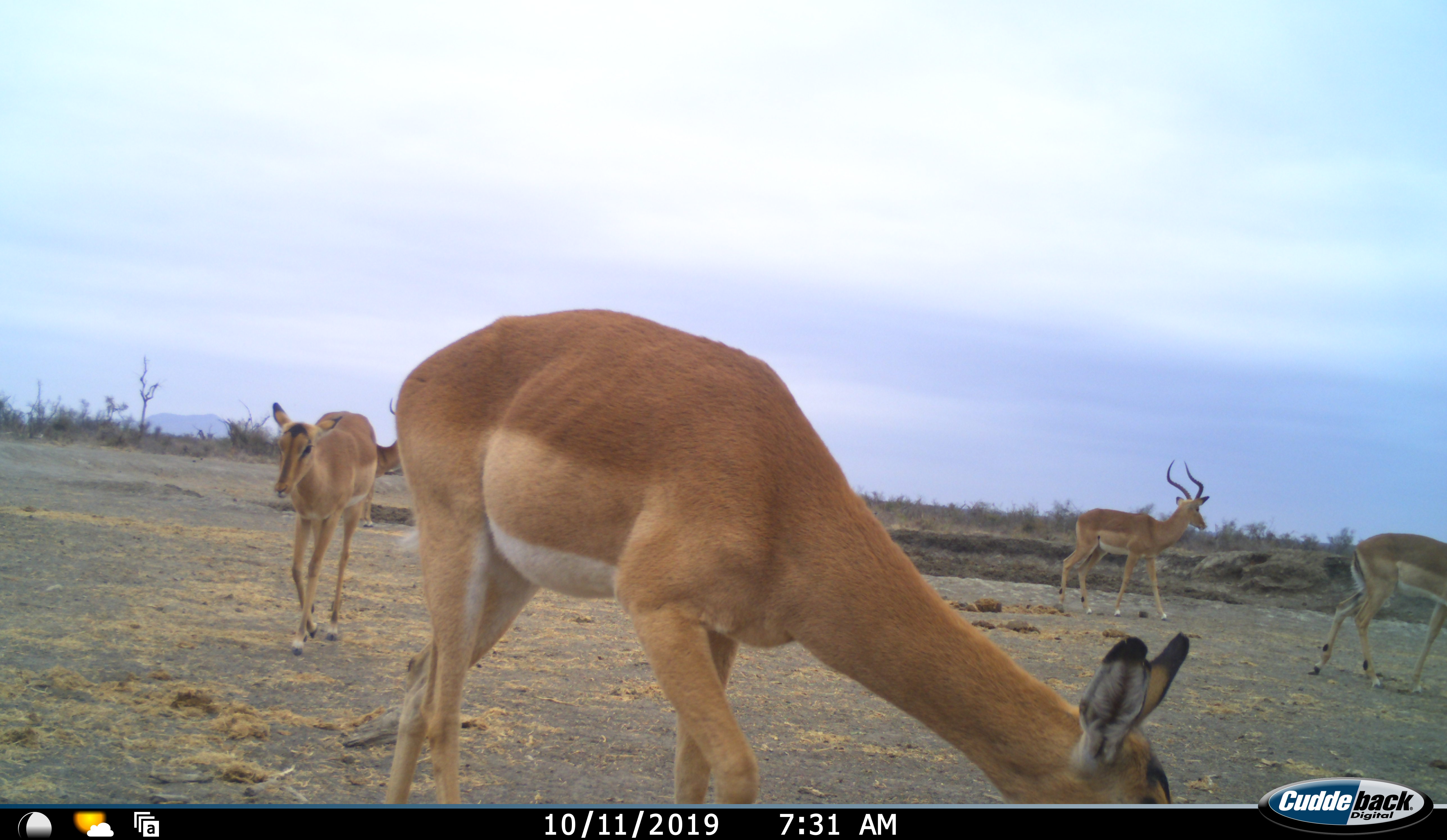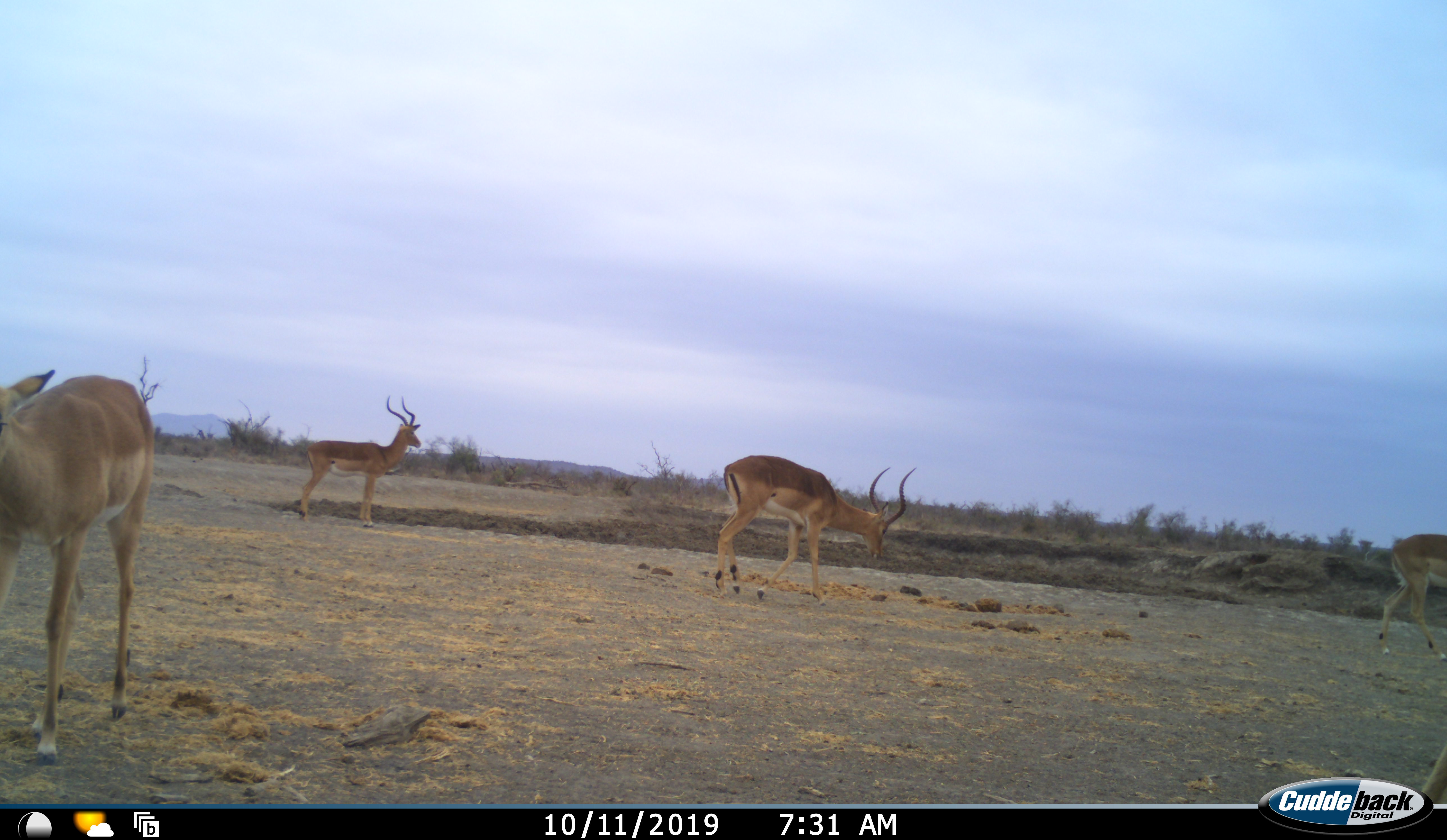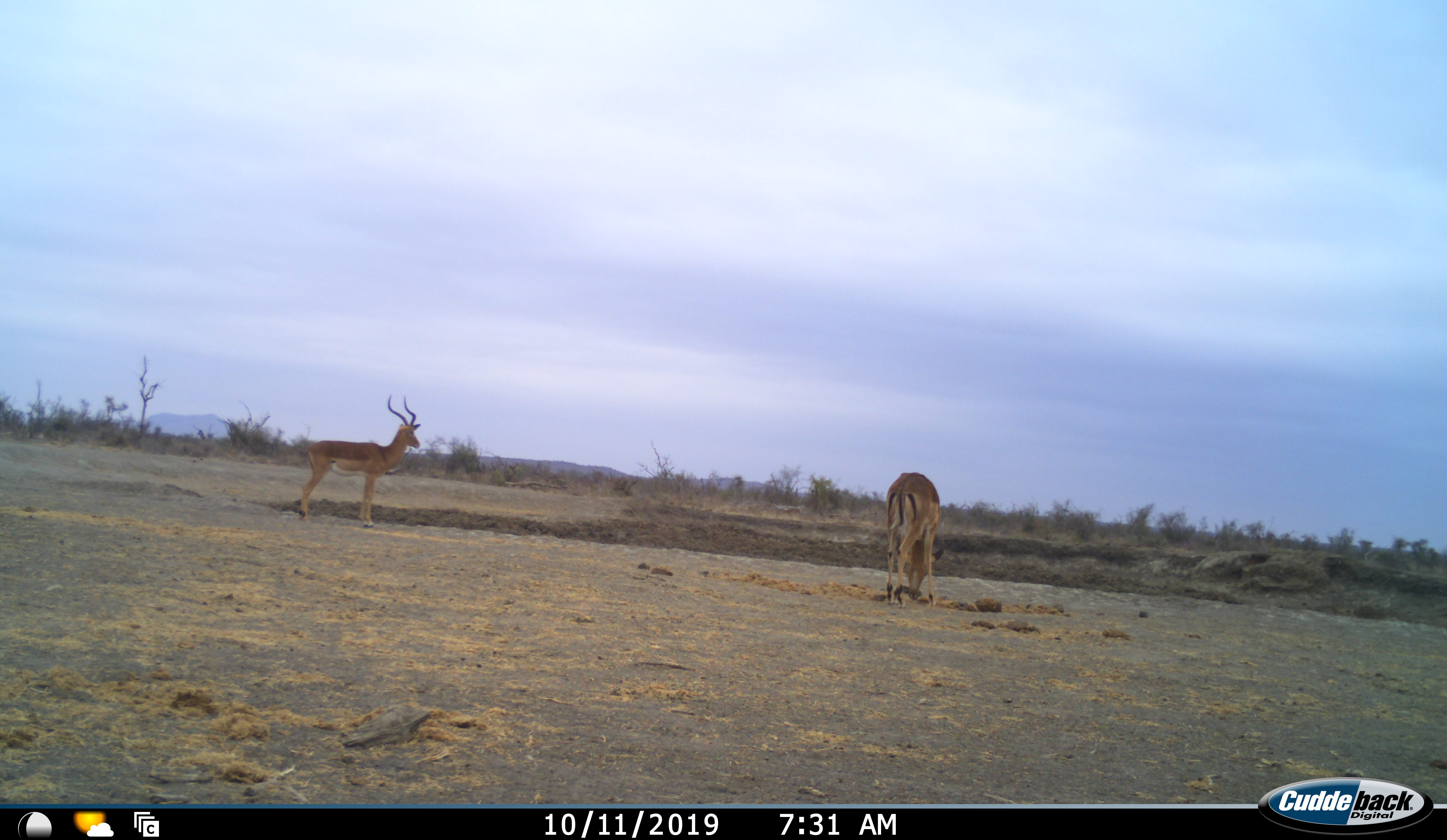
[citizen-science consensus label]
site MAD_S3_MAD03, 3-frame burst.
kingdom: Animalia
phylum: Chordata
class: Mammalia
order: Artiodactyla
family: Bovidae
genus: Aepyceros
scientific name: Aepyceros melampus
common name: impala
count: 5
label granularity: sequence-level